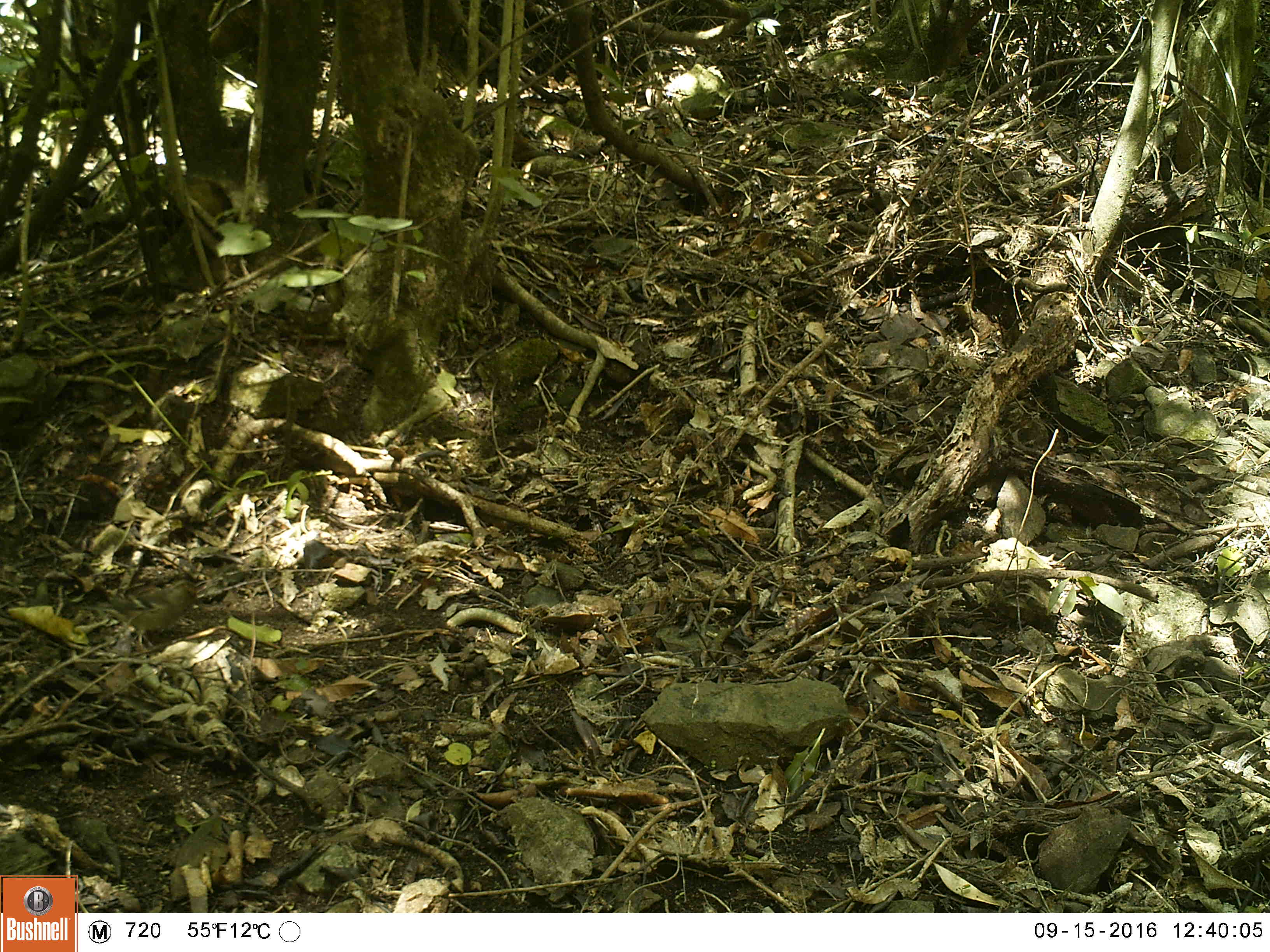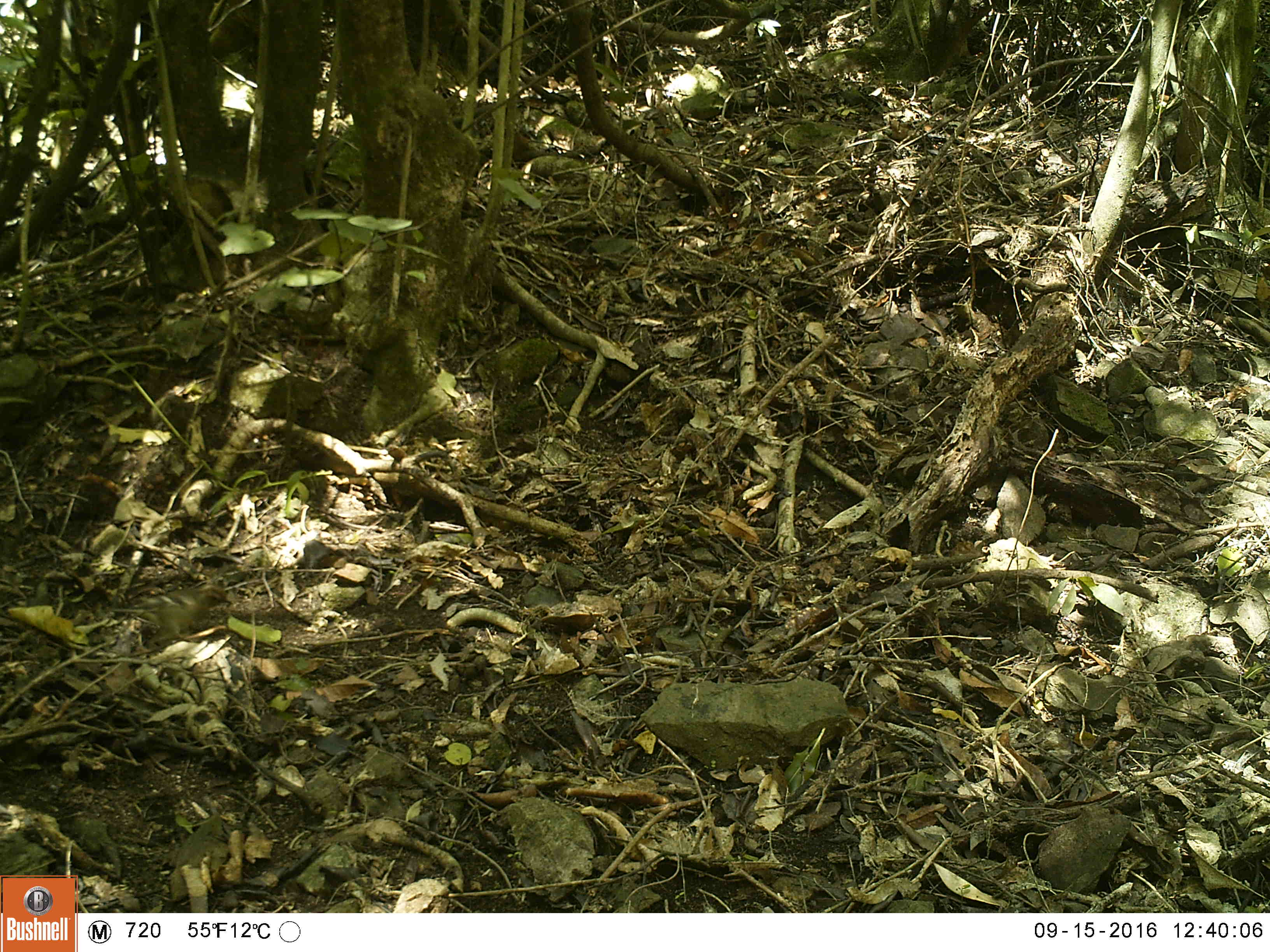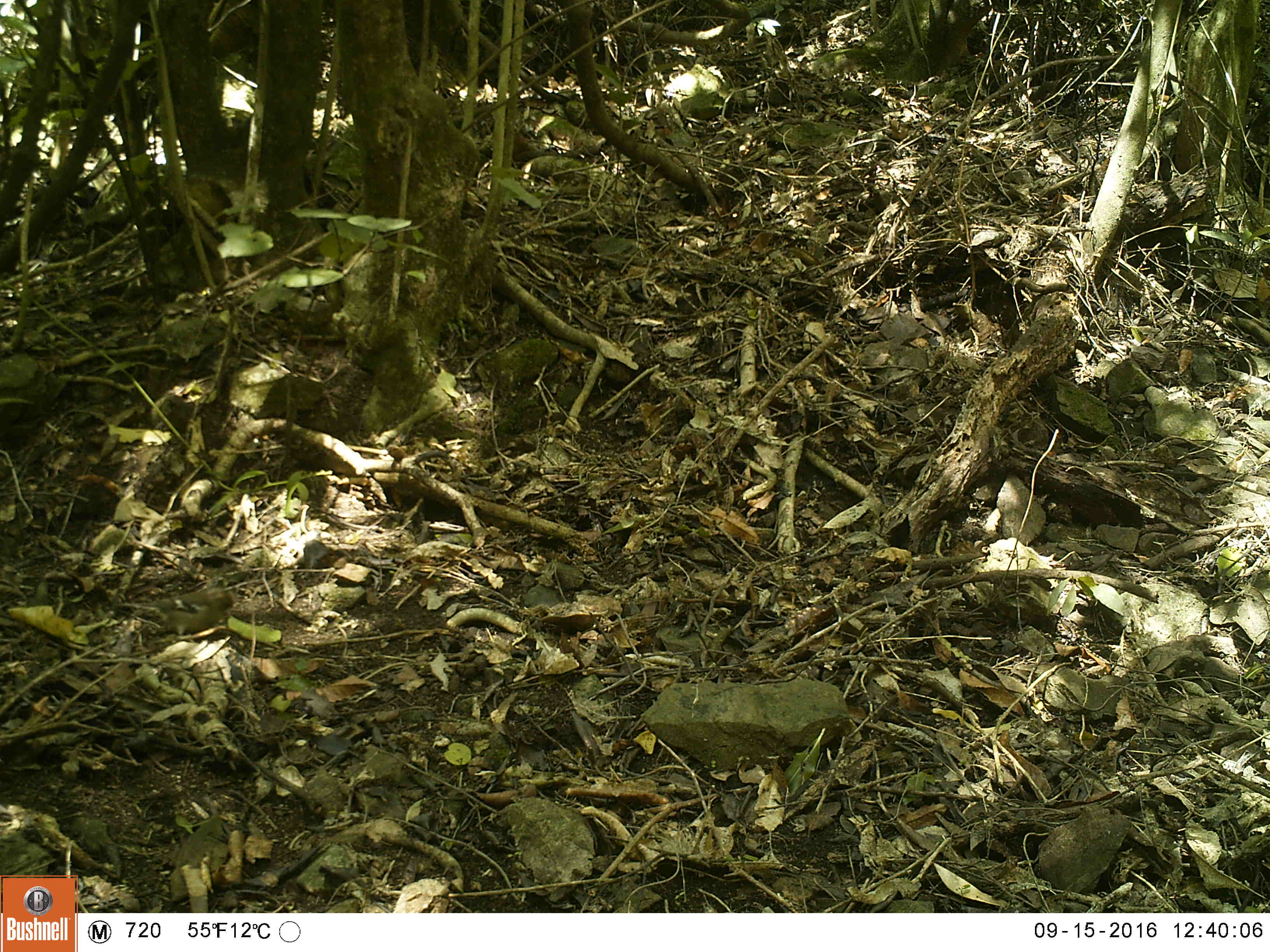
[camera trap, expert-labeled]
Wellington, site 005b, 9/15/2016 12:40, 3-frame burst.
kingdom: Animalia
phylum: Chordata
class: Aves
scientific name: Aves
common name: bird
Bird (Aves).